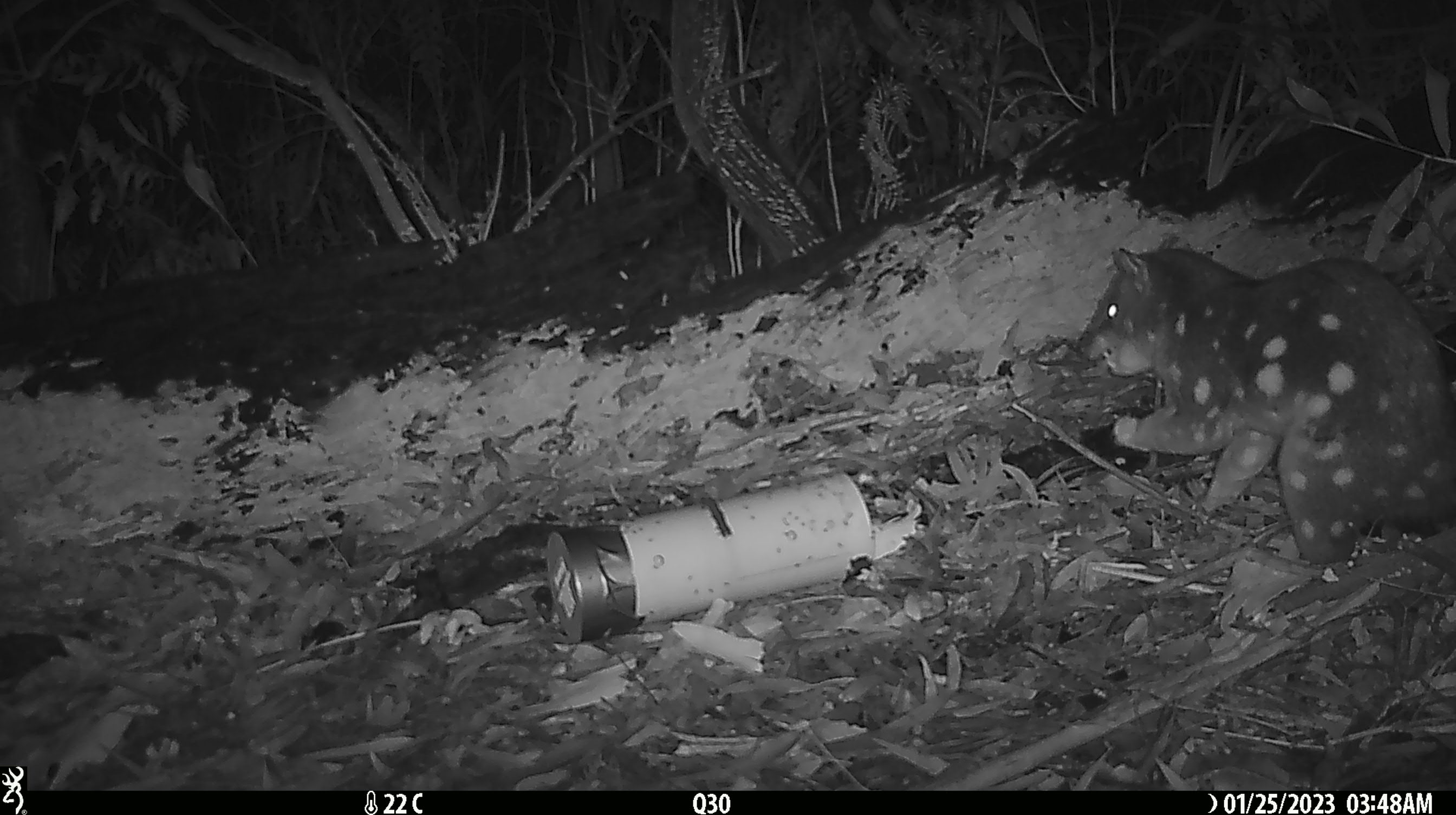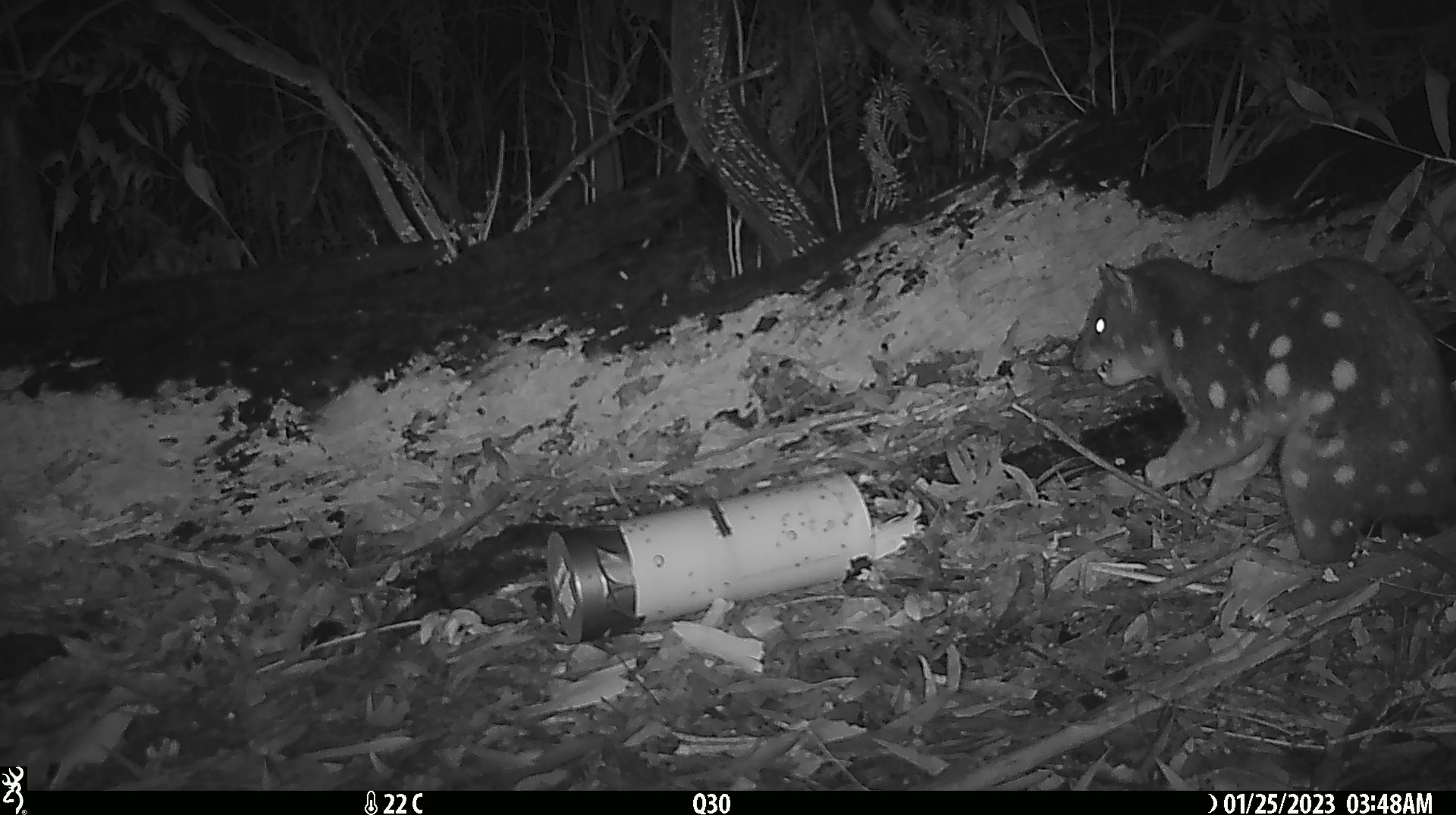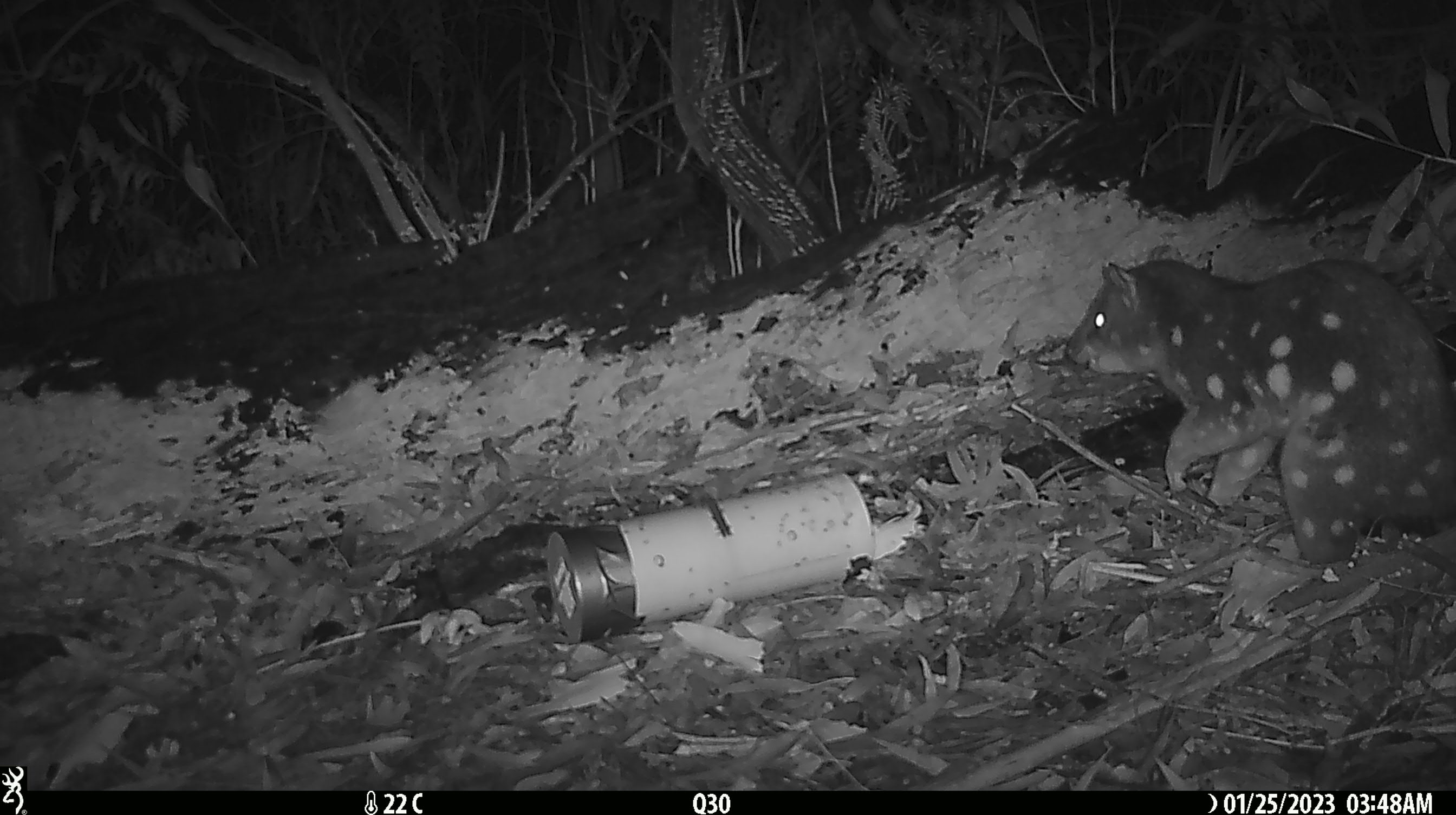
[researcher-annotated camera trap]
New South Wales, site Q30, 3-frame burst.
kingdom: Animalia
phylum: Chordata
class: Mammalia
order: Dasyuromorphia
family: Dasyuridae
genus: Dasyurus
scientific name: Dasyurus maculatus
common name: spotted-tailed quoll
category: quoll